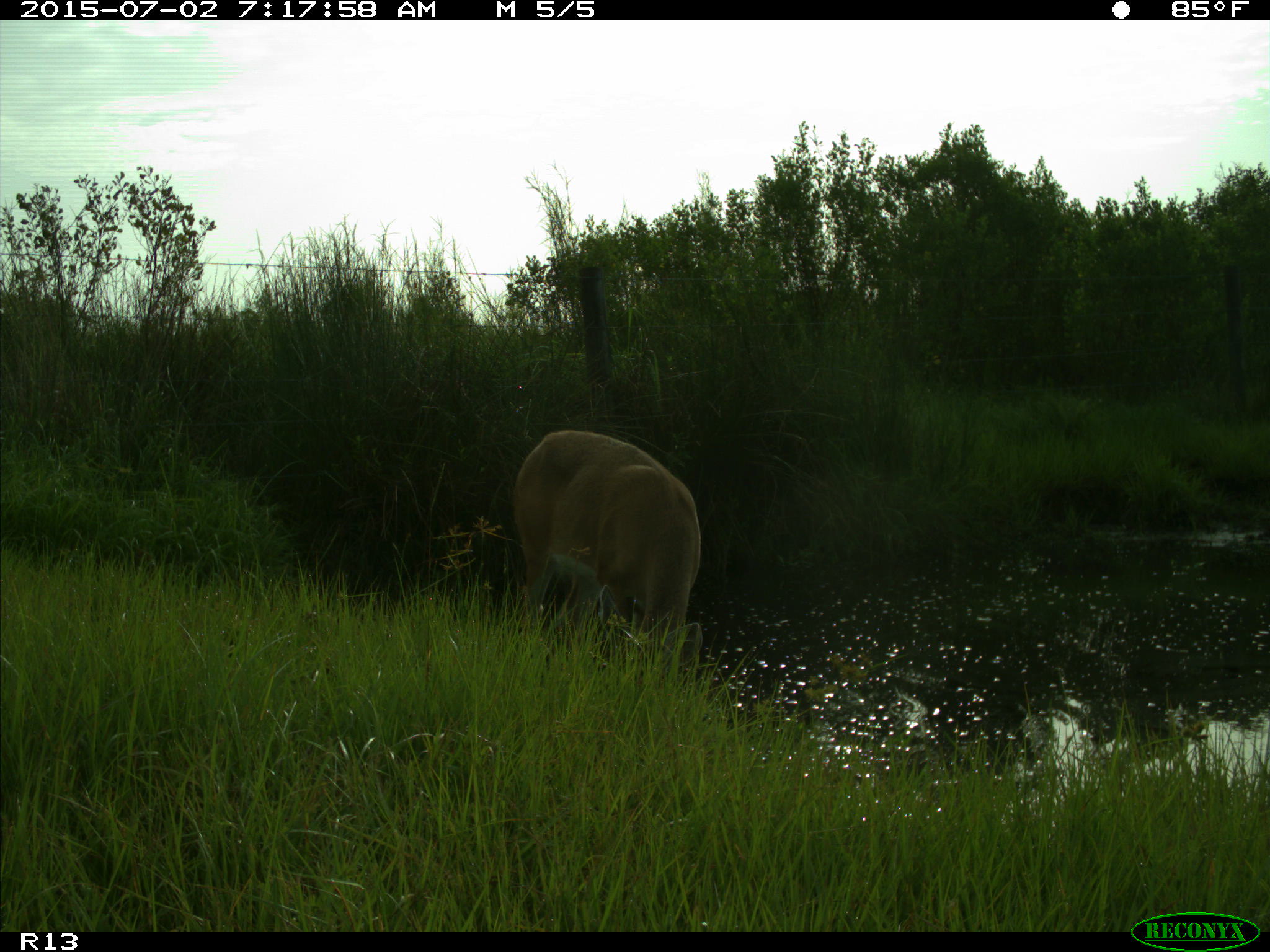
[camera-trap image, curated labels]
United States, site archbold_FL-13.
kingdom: Animalia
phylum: Chordata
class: Mammalia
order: Artiodactyla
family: Cervidae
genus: Odocoileus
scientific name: Odocoileus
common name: deer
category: unidentified deer